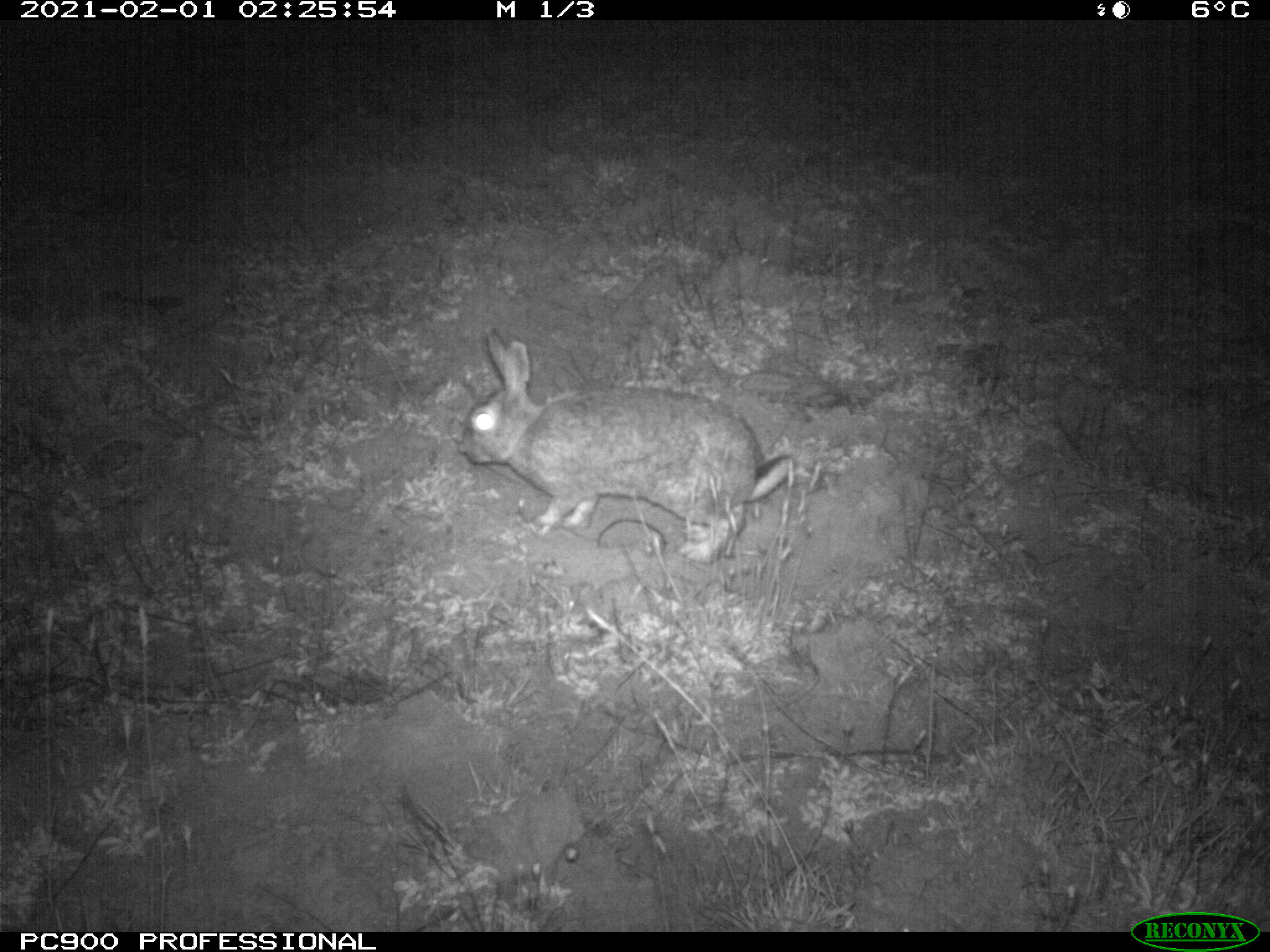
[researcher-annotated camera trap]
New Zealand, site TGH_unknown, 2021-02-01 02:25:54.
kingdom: Animalia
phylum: Chordata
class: Mammalia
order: Lagomorpha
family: Leporidae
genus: Oryctolagus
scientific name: Oryctolagus cuniculus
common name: european rabbit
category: rabbit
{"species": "rabbit (european rabbit) (Oryctolagus cuniculus)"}